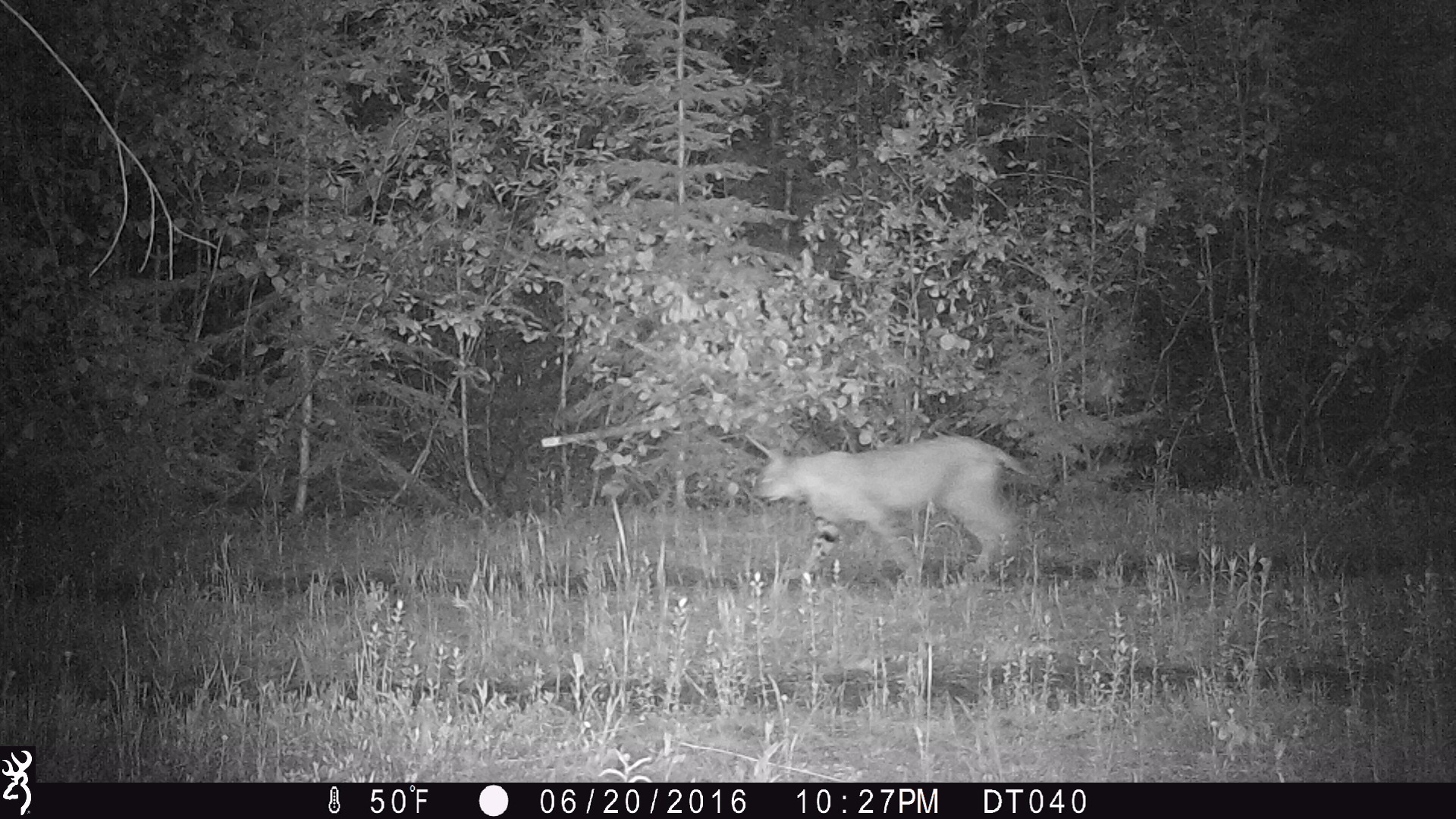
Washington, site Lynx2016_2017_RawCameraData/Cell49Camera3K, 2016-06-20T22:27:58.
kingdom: Animalia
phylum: Chordata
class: Mammalia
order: Carnivora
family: Felidae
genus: Lynx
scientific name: Lynx rufus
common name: bobcat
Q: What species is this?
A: Lynx rufus (bobcat).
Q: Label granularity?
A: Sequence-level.